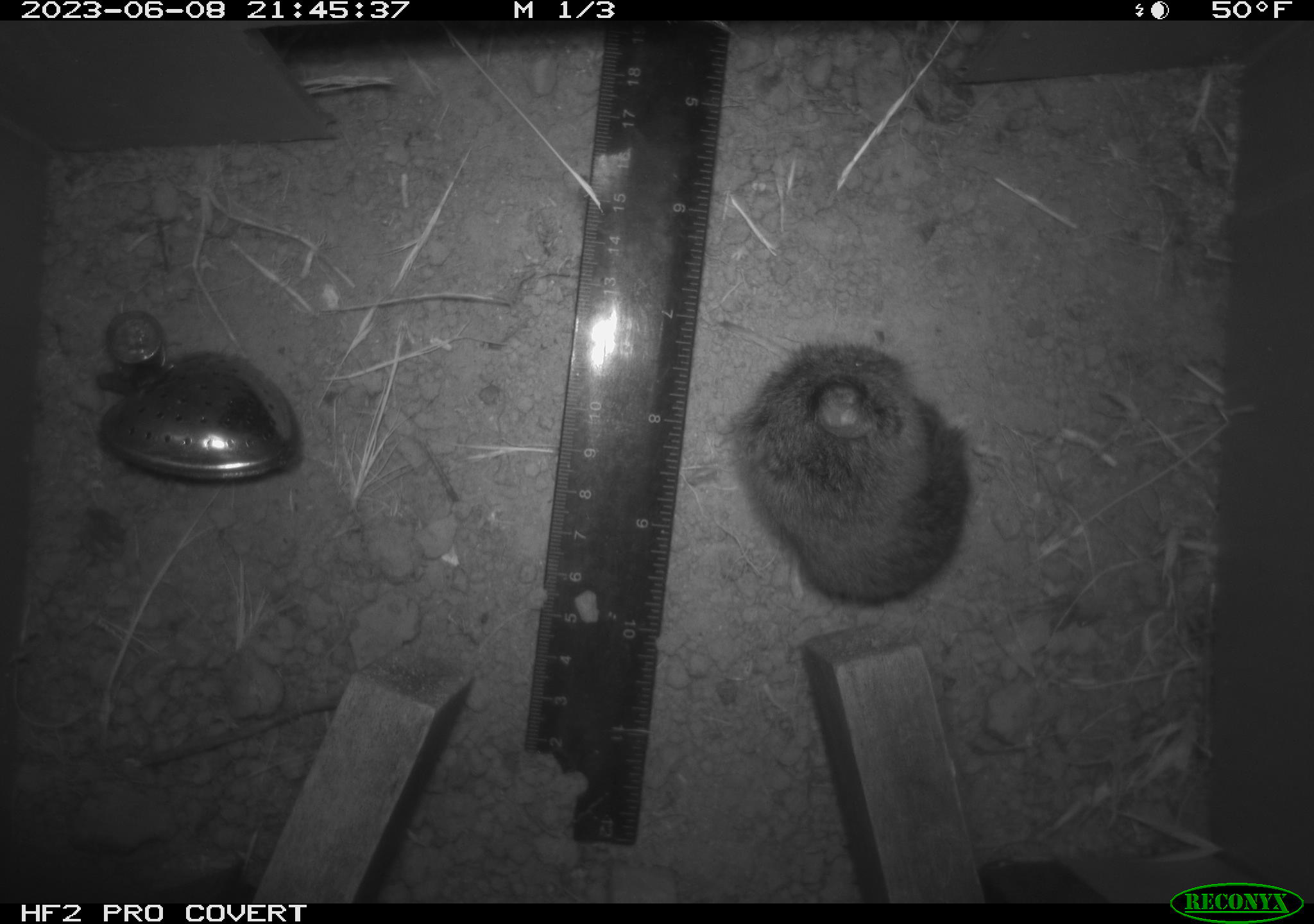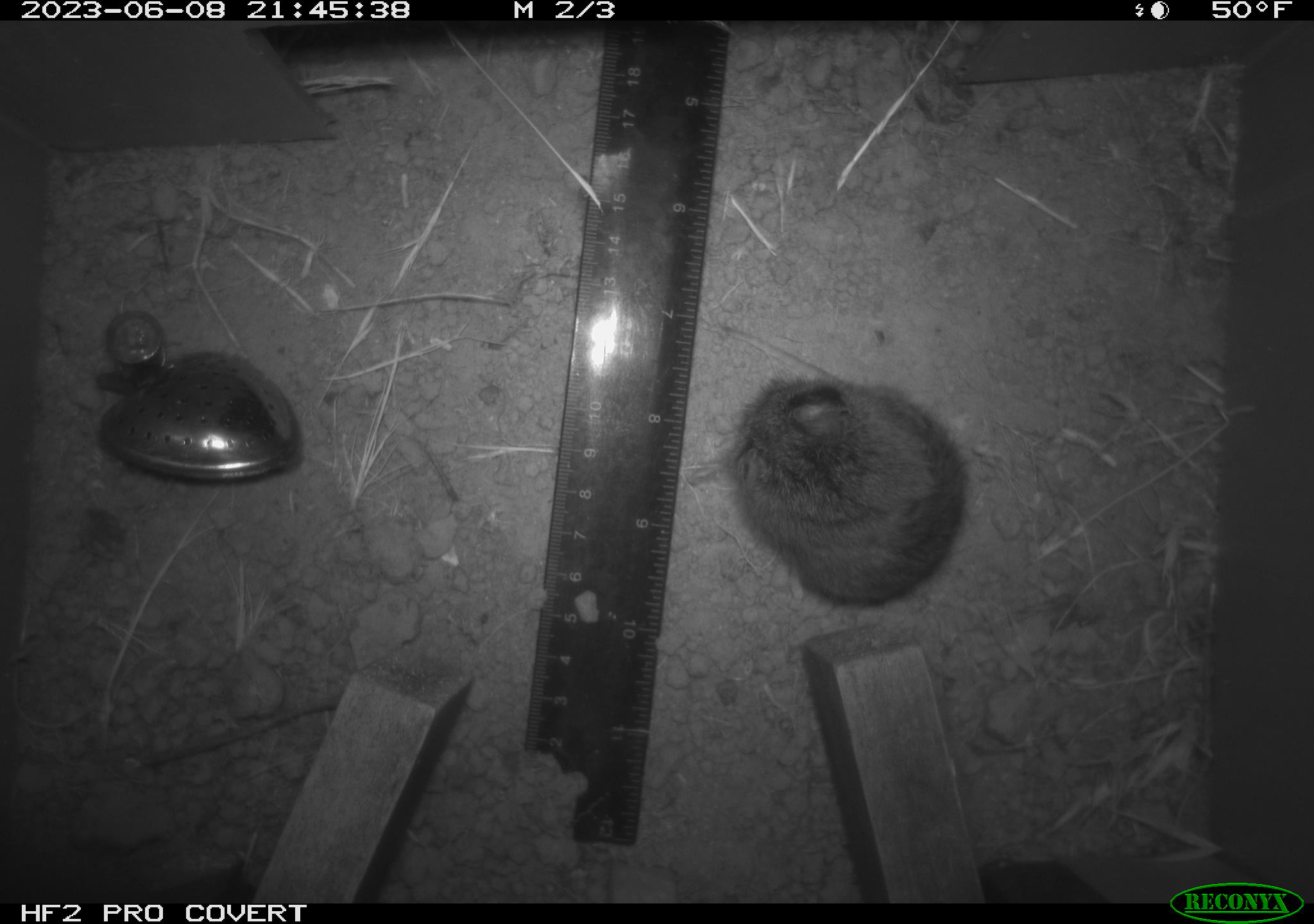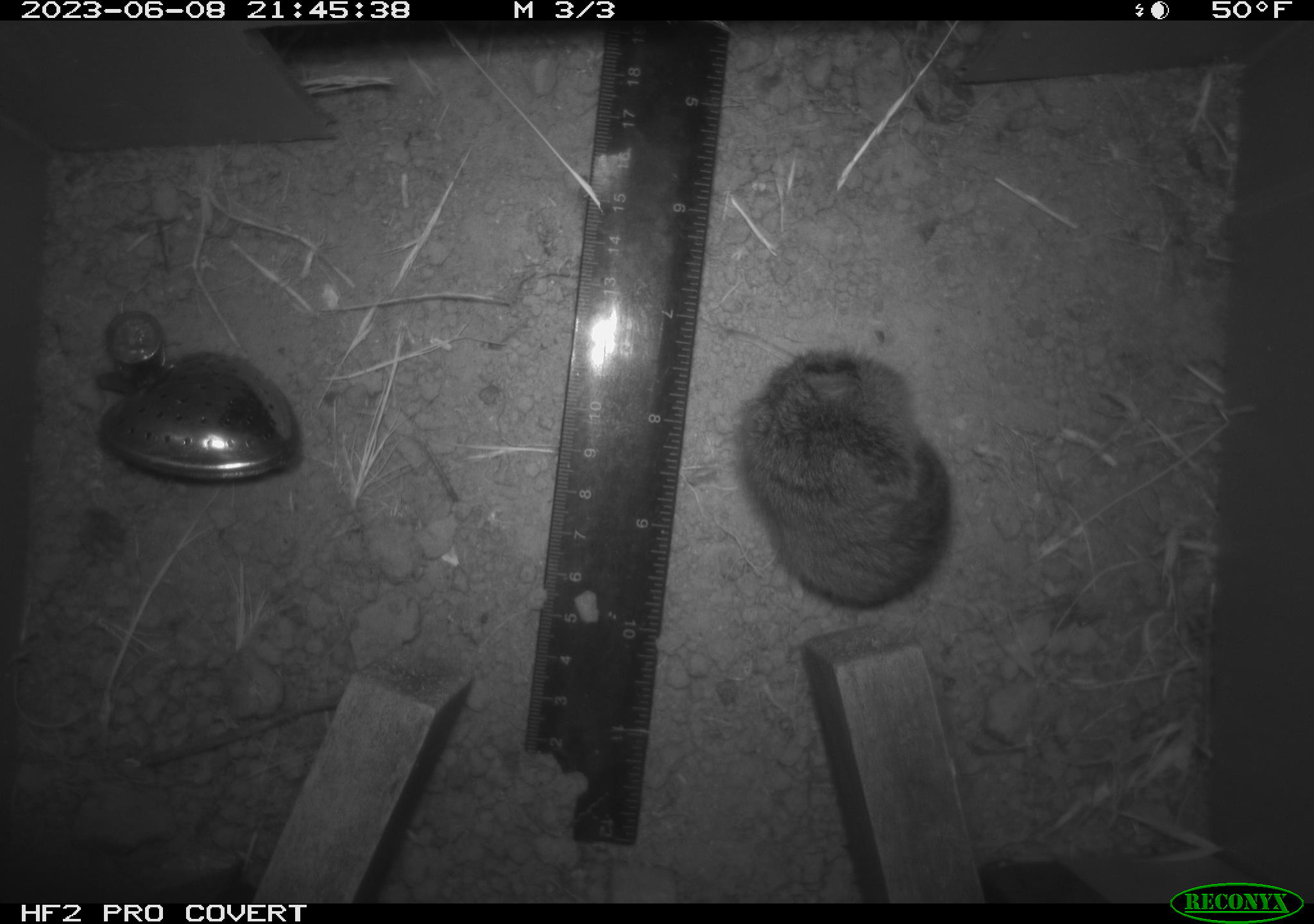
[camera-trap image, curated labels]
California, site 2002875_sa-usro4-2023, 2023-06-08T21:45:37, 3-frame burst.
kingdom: Animalia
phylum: Chordata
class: Mammalia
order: Rodentia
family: Cricetidae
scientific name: Arvicolinae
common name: voles, lemmings, and muskrats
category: arvicolinae subfamily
Arvicolinae subfamily (voles, lemmings, and muskrats) (Arvicolinae).